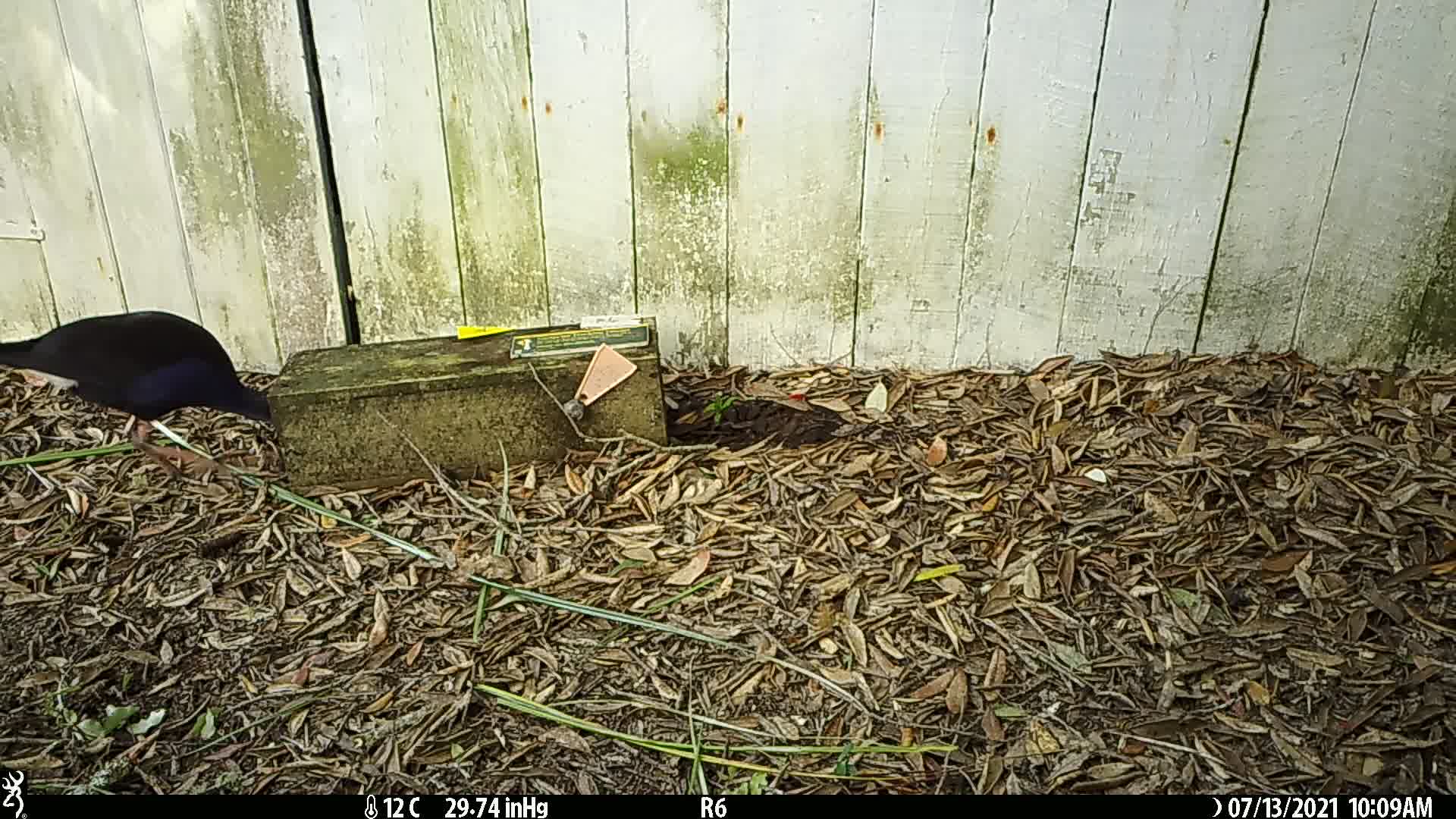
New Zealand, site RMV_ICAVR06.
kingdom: Animalia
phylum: Chordata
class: Aves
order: Gruiformes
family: Rallidae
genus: Porphyrio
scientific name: Porphyrio melanotus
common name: australasian swamphen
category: pukeko